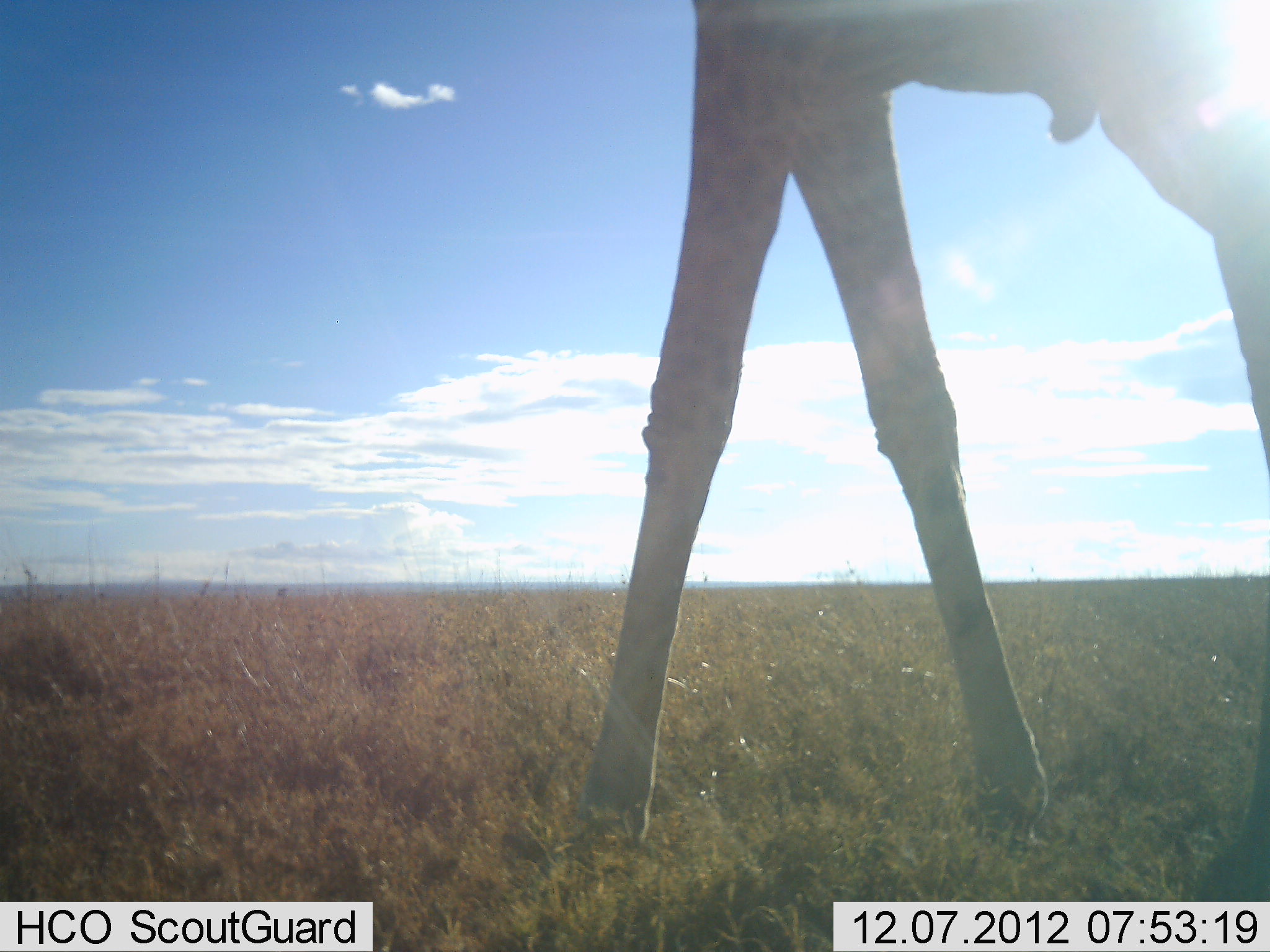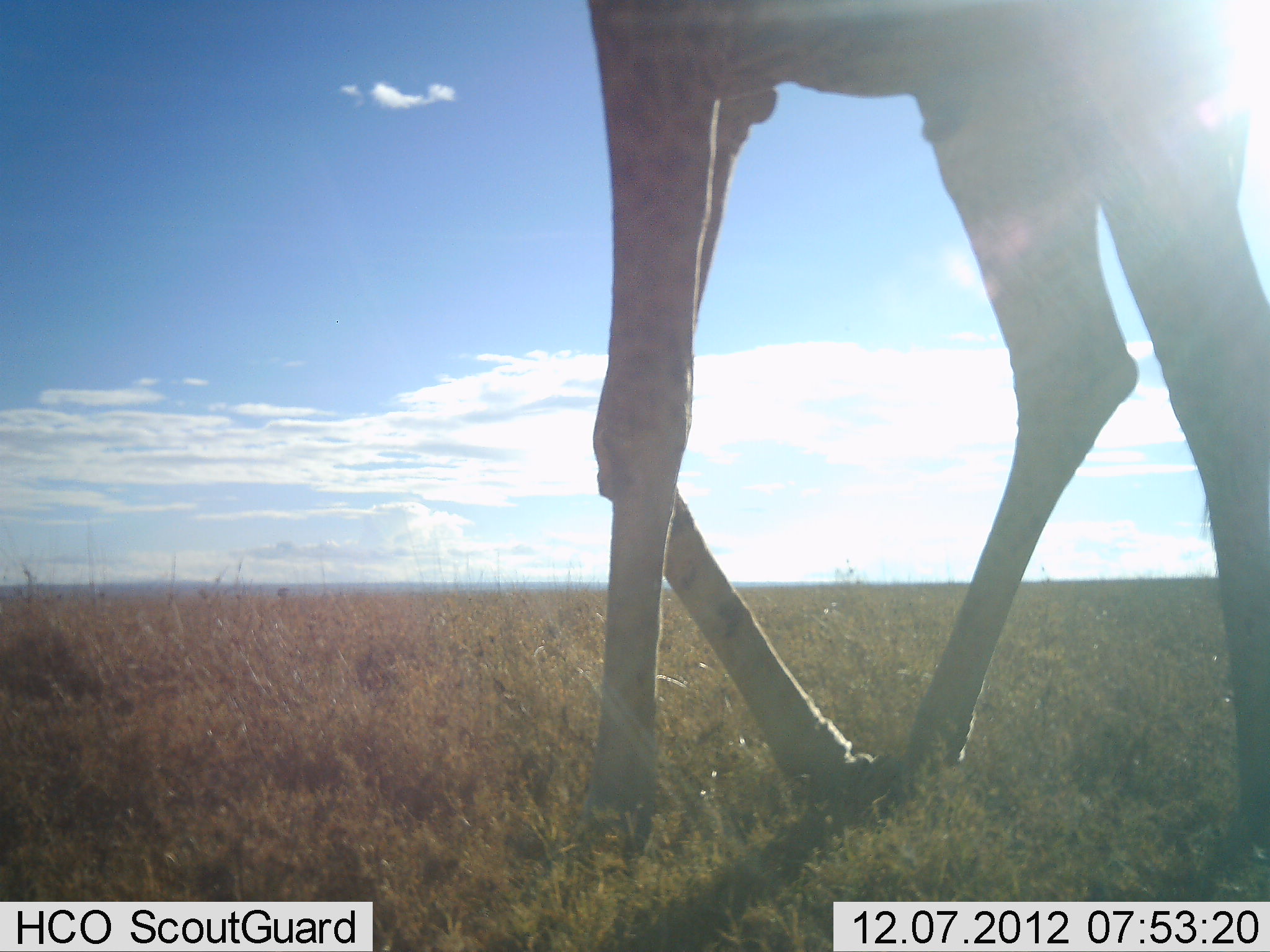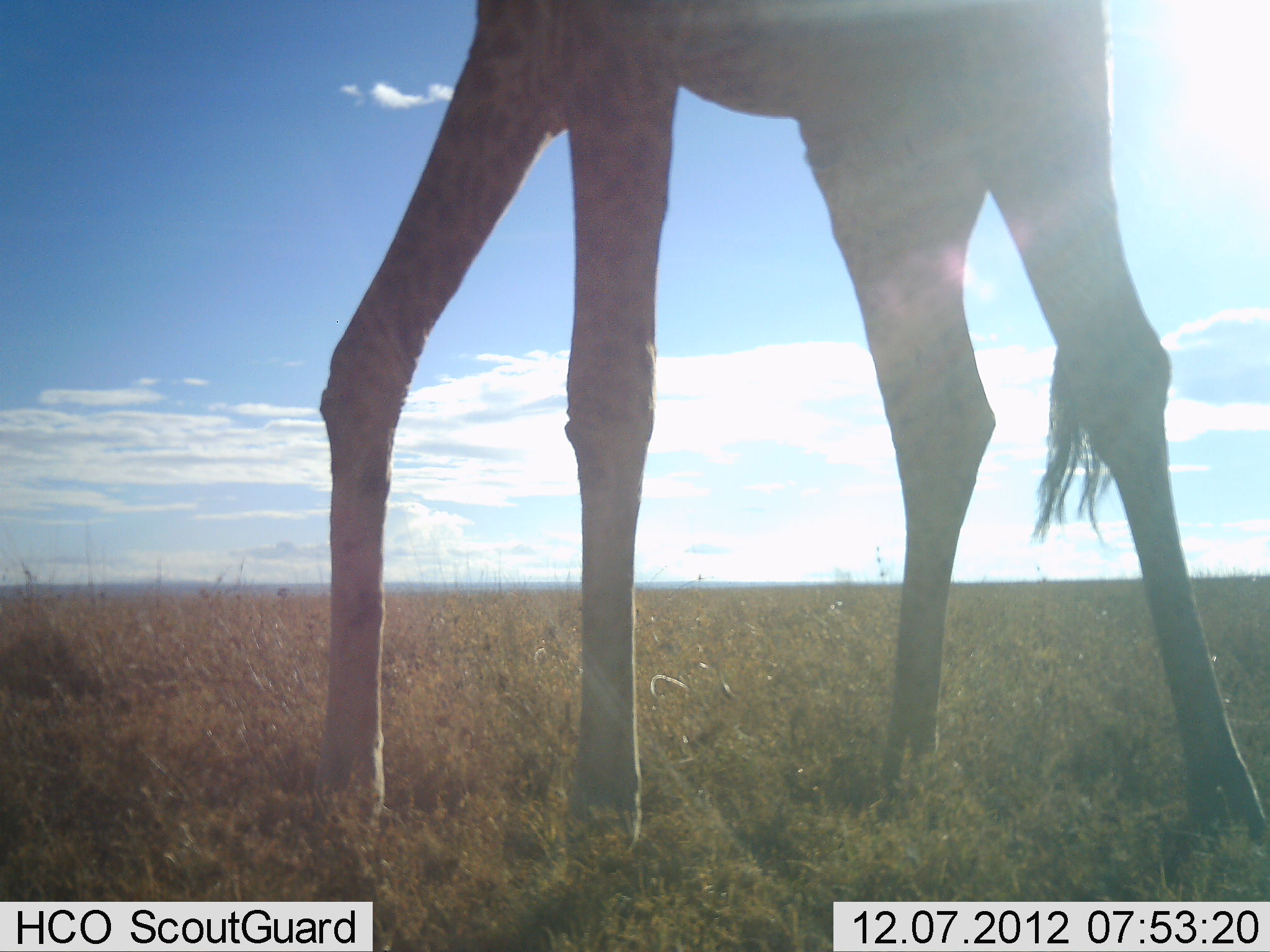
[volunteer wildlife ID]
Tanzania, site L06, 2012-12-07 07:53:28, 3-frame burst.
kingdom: Animalia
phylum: Chordata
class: Mammalia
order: Artiodactyla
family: Giraffidae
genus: Giraffa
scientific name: Giraffa camelopardalis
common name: giraffe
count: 1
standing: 0%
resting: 0%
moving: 100%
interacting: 0%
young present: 0%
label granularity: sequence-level